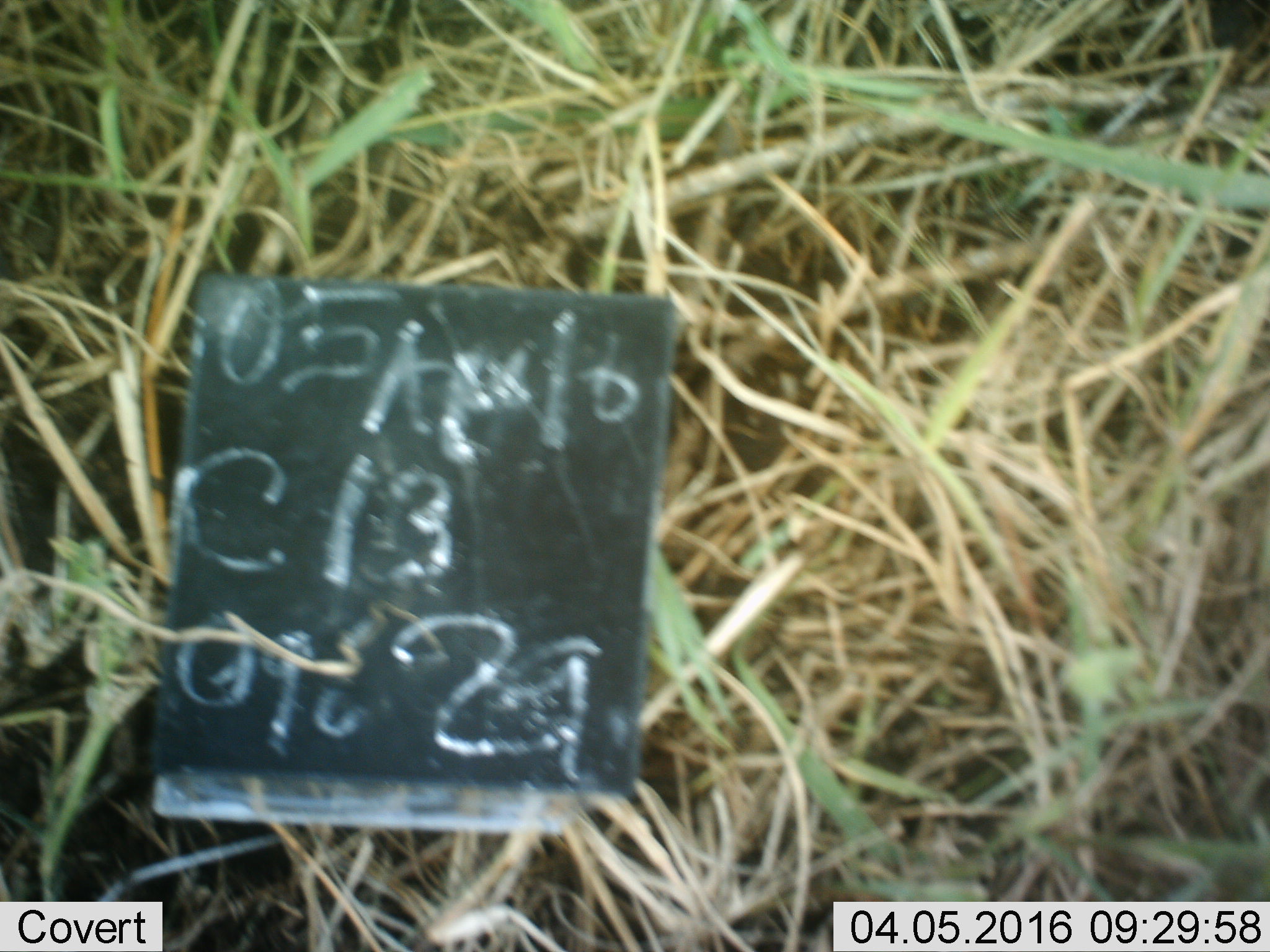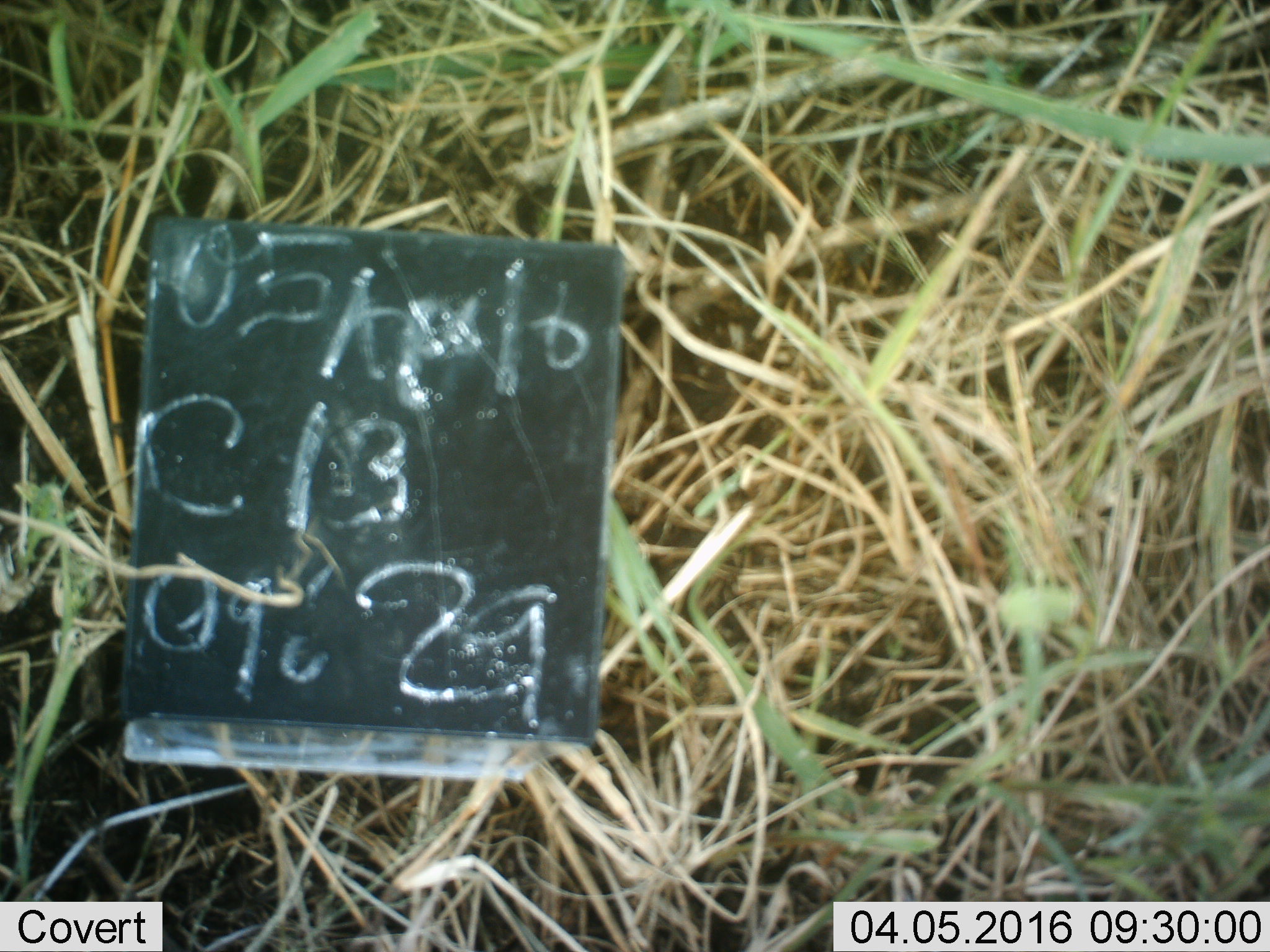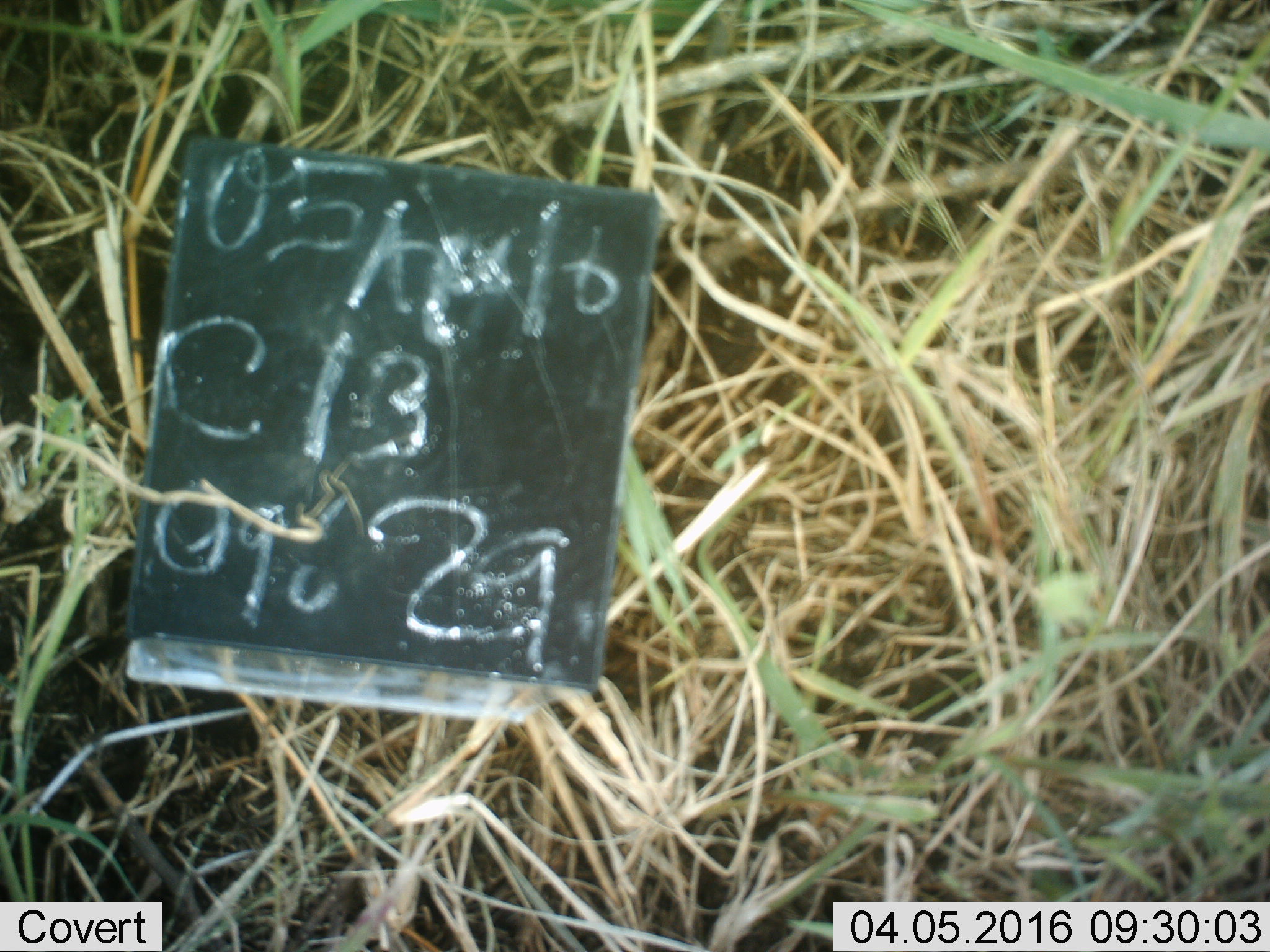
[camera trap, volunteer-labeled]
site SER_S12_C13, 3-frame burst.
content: unidentified animal